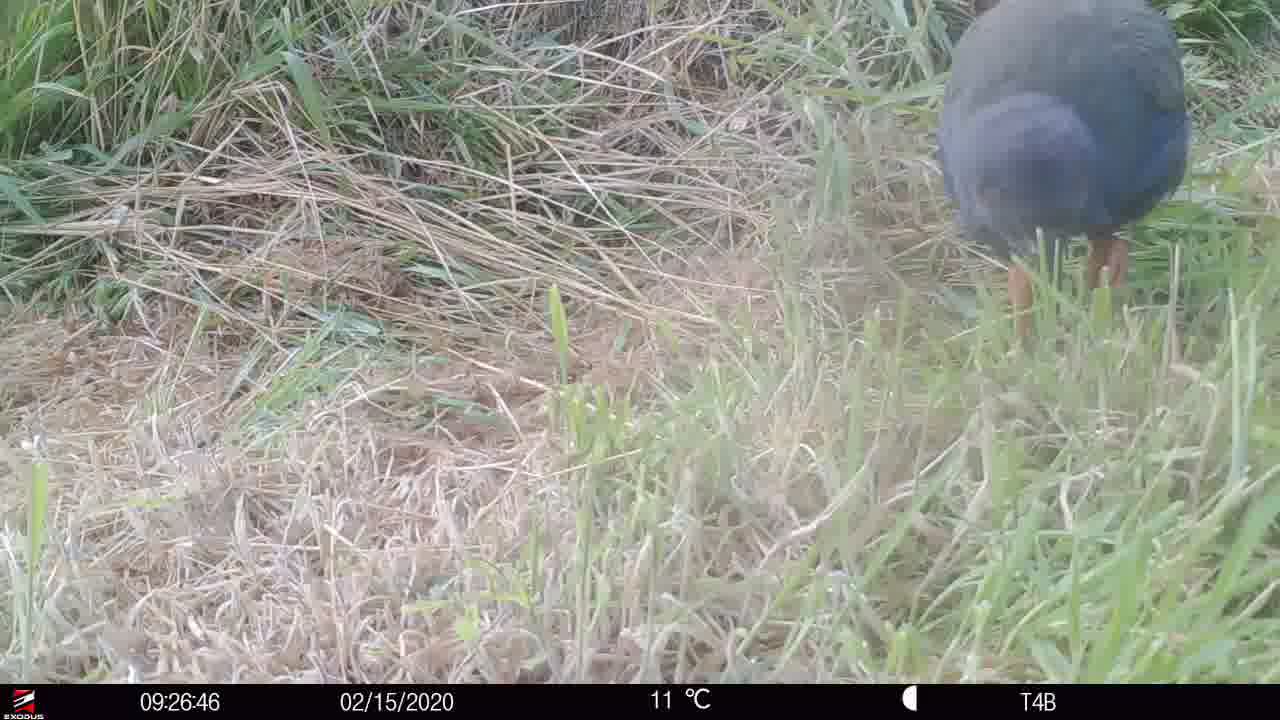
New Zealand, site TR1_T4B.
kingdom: Animalia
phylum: Chordata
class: Aves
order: Gruiformes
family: Rallidae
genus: Porphyrio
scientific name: Porphyrio mantelli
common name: takahe